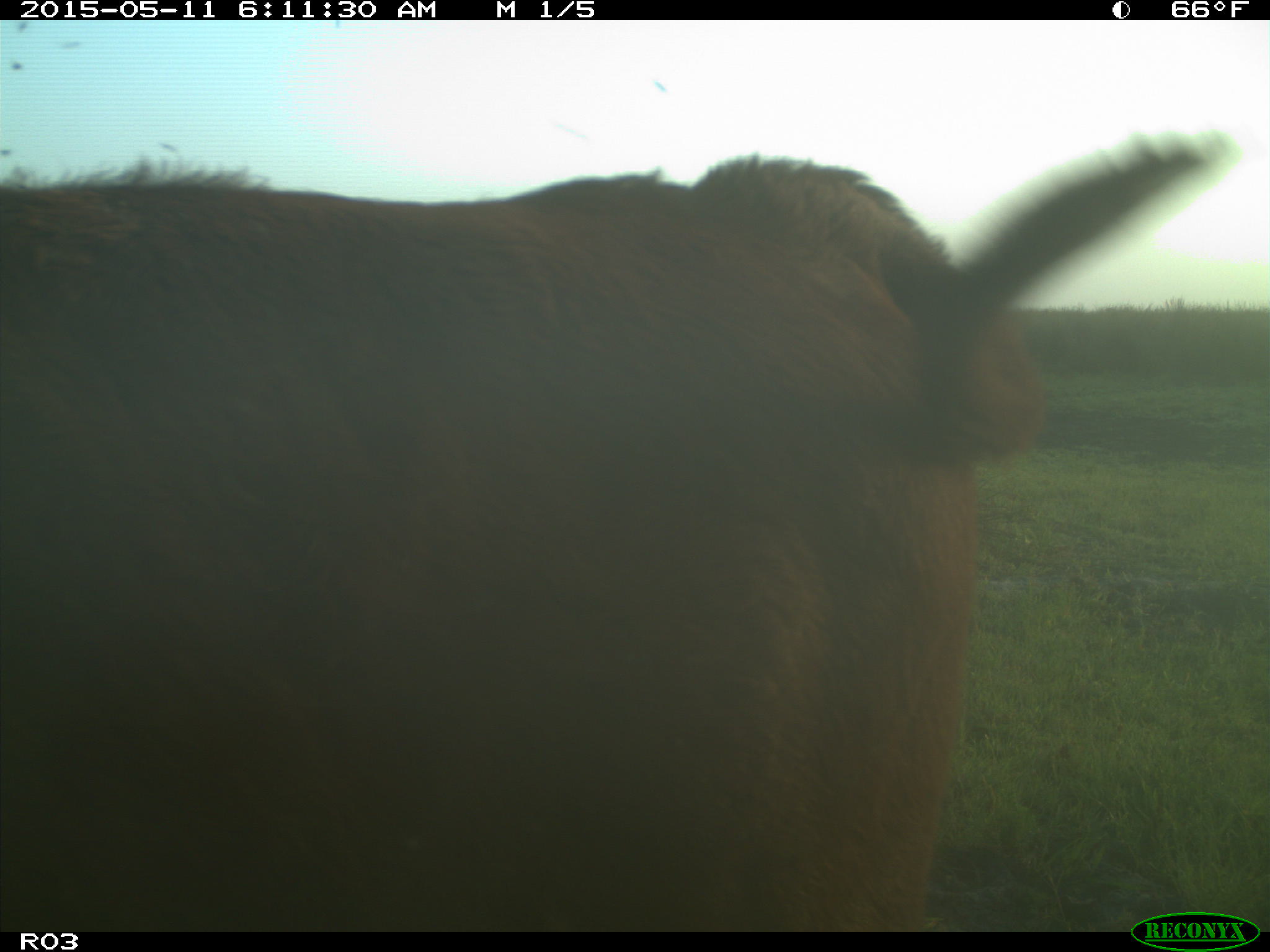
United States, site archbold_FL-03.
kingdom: Animalia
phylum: Chordata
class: Mammalia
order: Artiodactyla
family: Bovidae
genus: Bos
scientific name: Bos taurus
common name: domestic cow